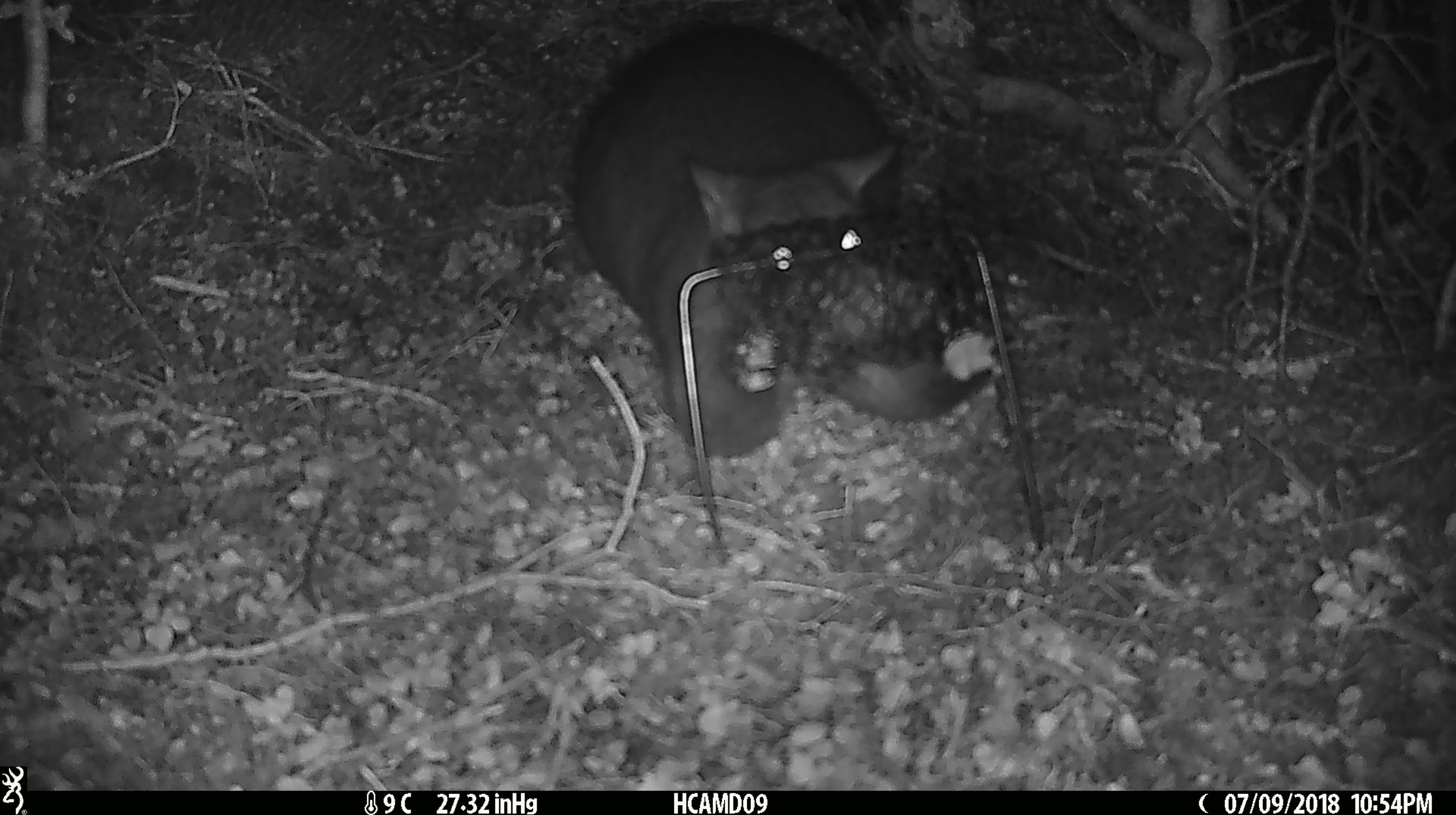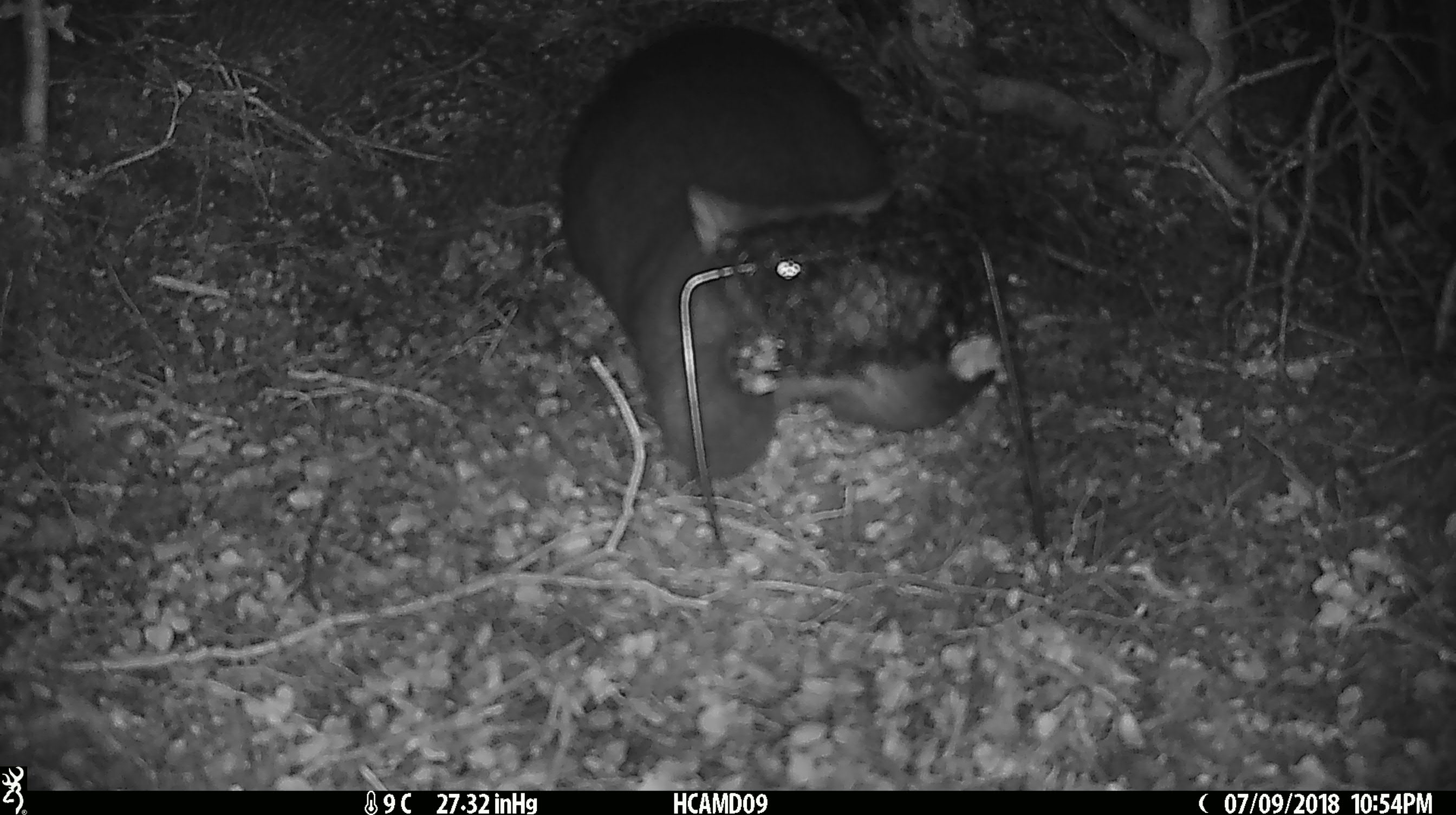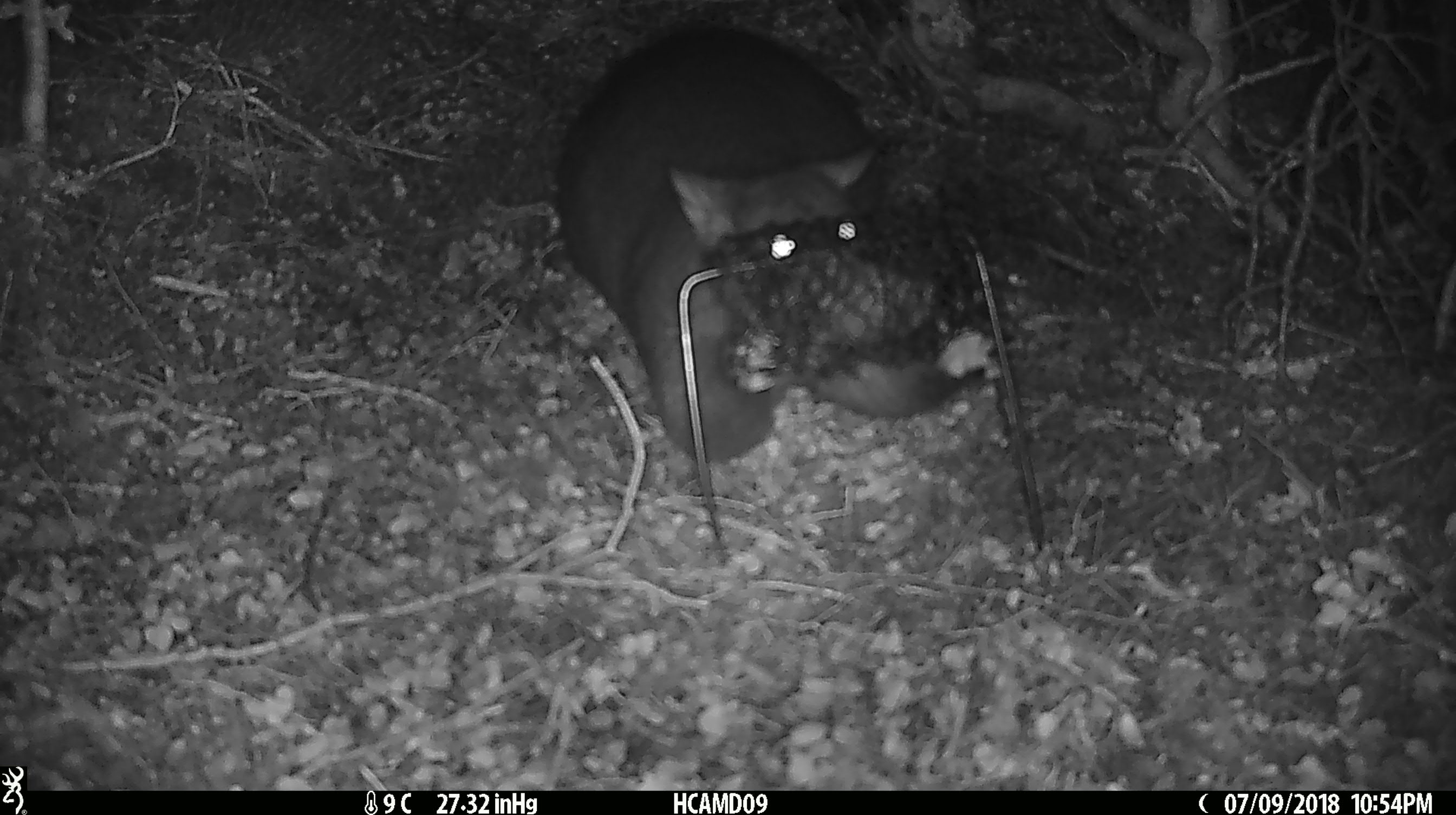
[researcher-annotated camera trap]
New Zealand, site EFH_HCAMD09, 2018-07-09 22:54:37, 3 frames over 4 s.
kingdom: Animalia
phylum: Chordata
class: Mammalia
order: Diprotodontia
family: Phalangeridae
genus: Trichosurus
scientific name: Trichosurus vulpecula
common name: common brushtail possum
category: possum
Possum (common brushtail possum) (Trichosurus vulpecula).